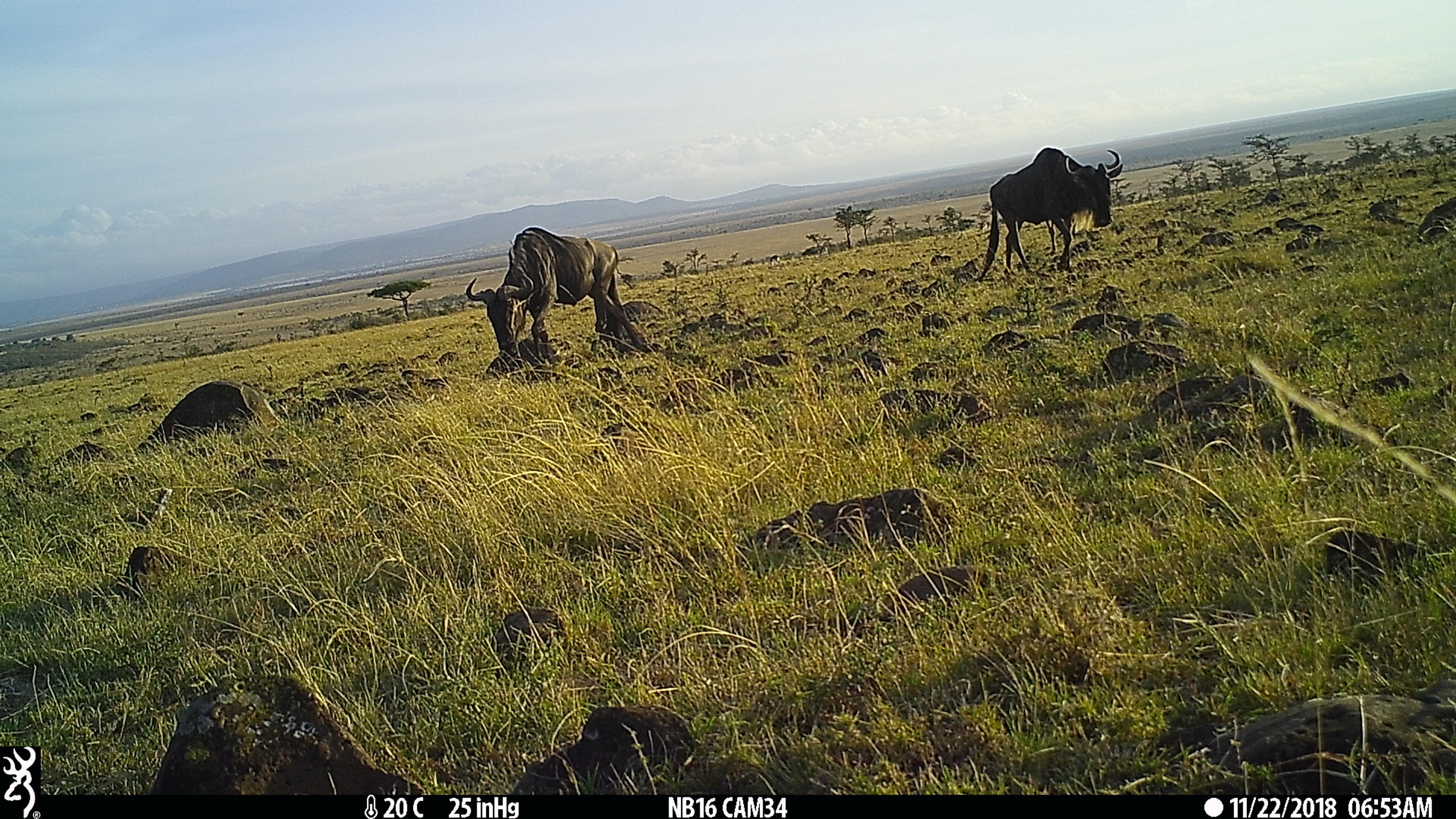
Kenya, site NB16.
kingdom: Animalia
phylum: Chordata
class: Mammalia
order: Artiodactyla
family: Bovidae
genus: Connochaetes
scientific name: Connochaetes taurinus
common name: blue wildebeest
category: wildebeest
Wildebeest (blue wildebeest) (Connochaetes taurinus).